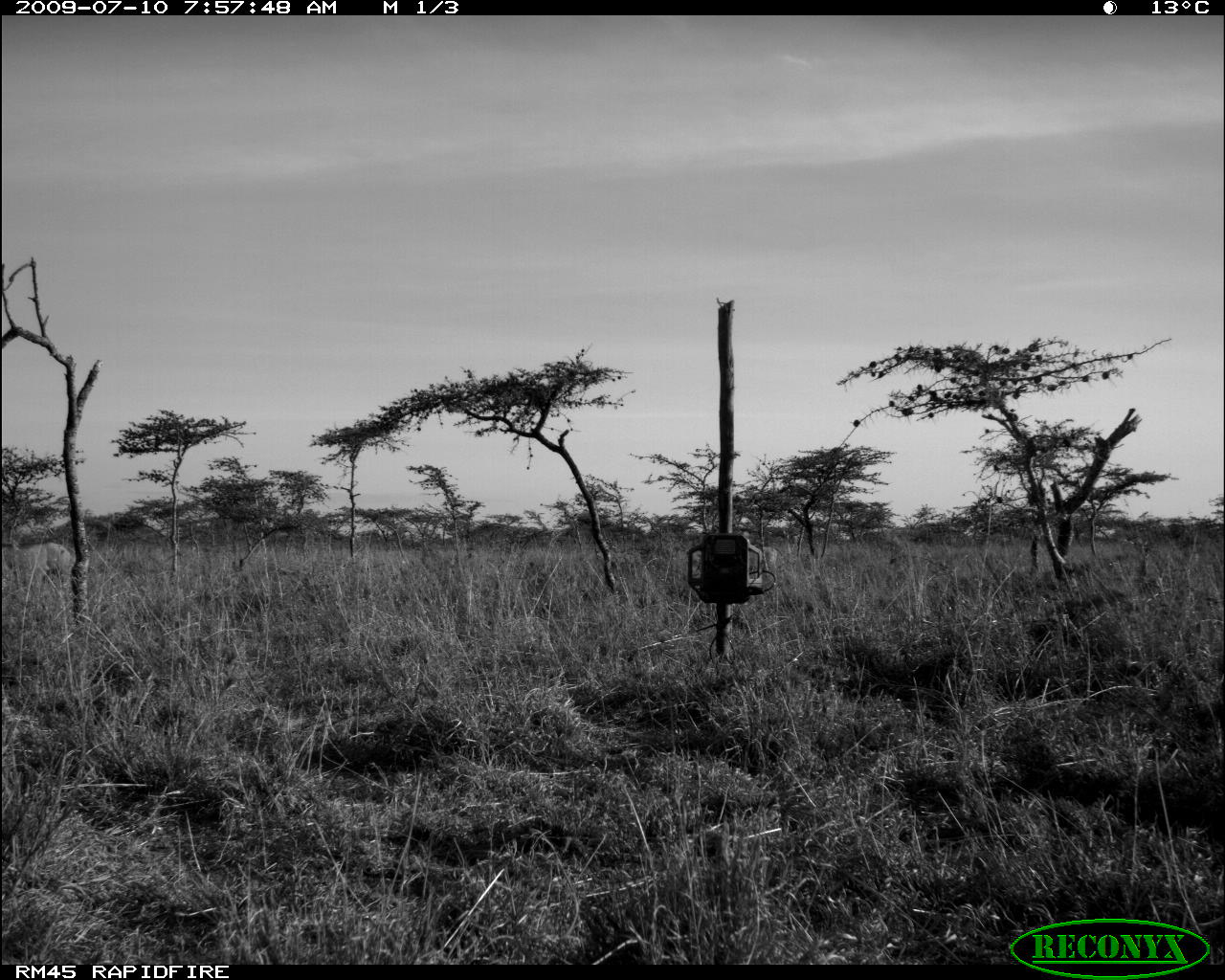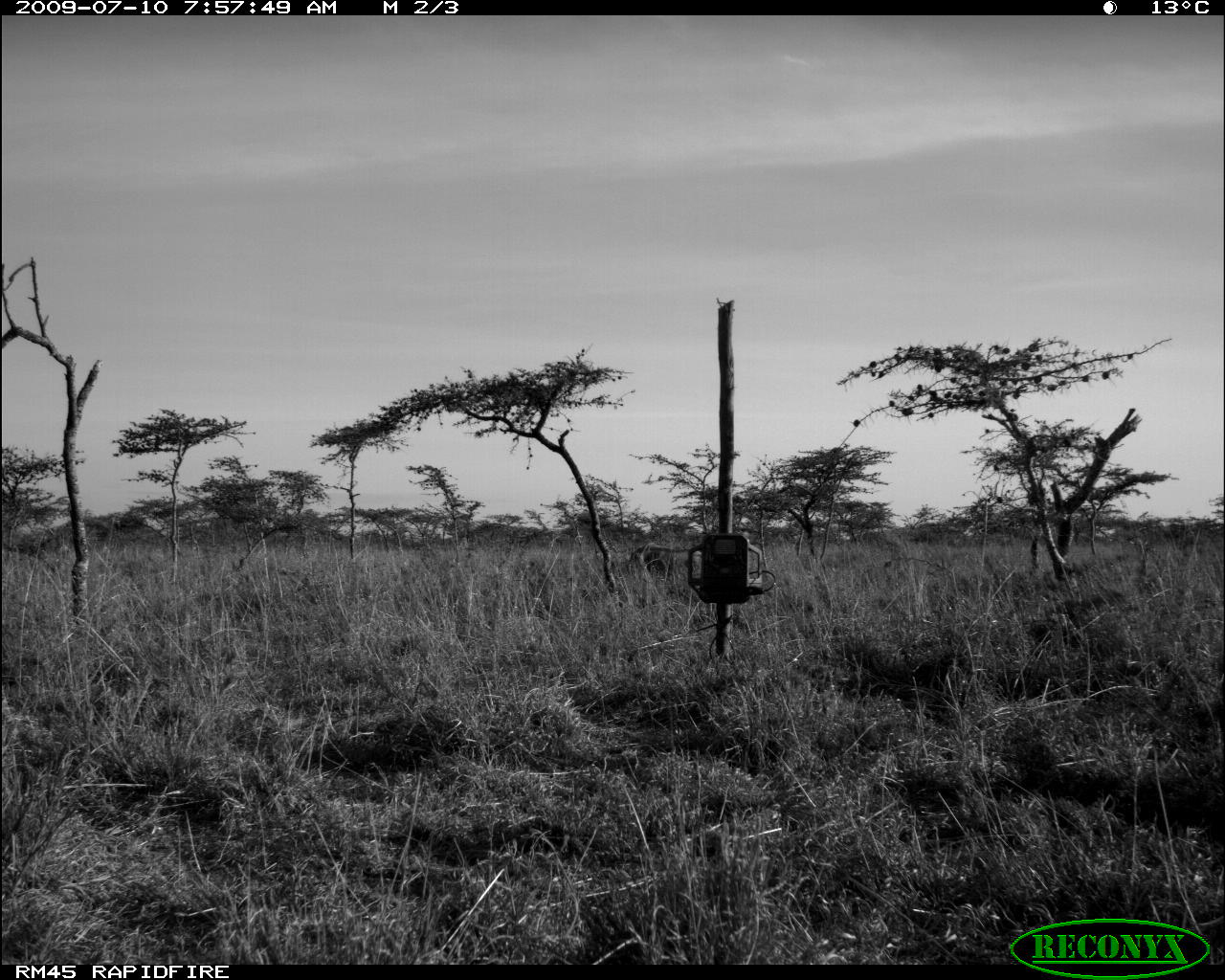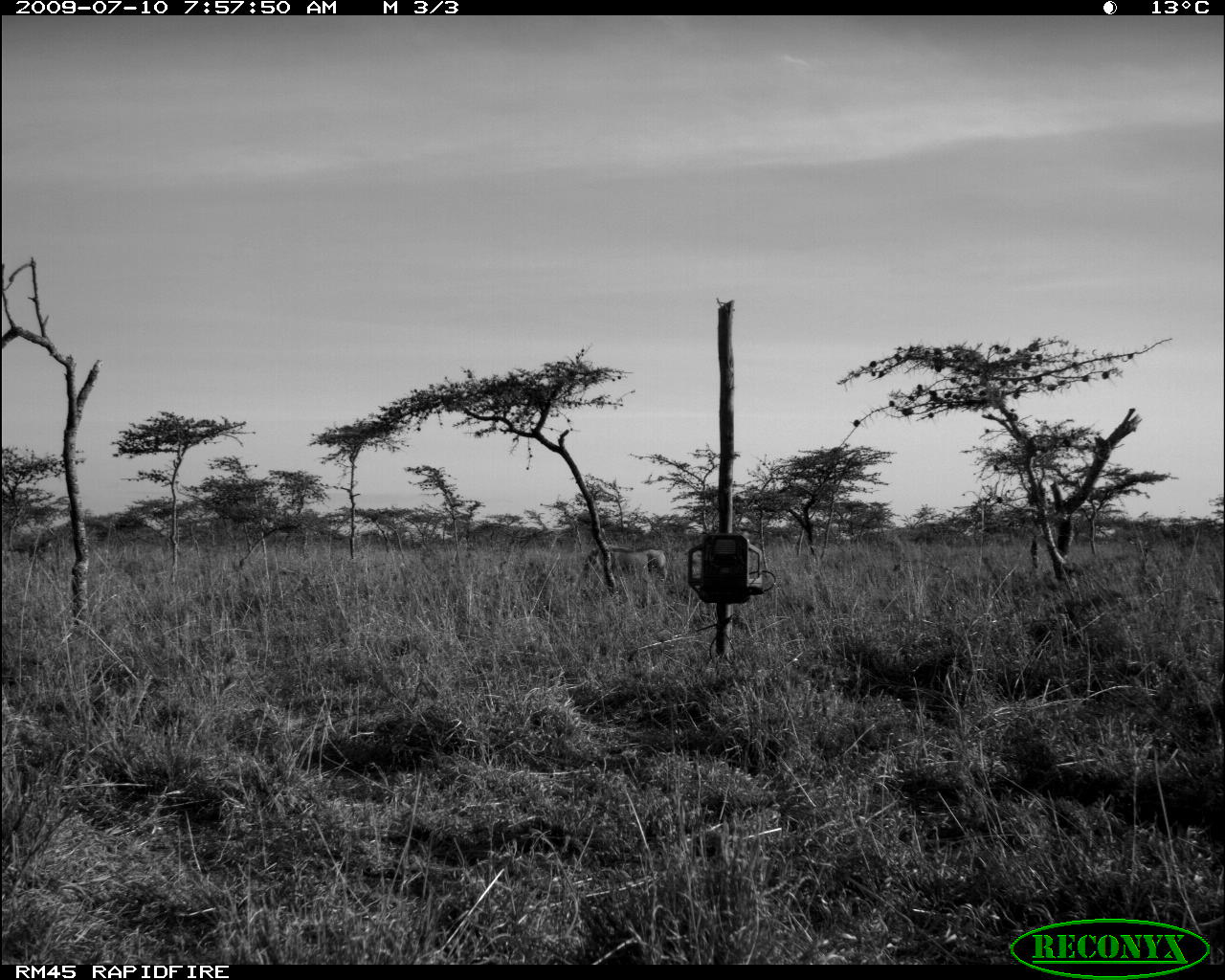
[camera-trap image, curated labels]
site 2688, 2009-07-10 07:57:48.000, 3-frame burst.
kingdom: Animalia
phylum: Chordata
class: Mammalia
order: Artiodactyla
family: Suidae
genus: Phacochoerus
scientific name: Phacochoerus africanus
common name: common warthog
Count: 2.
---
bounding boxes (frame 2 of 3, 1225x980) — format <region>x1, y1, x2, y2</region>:
phacochoerus africanus: <region>624, 540, 704, 586</region>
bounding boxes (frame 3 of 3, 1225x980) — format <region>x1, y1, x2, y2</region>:
phacochoerus africanus: <region>576, 543, 669, 596</region>